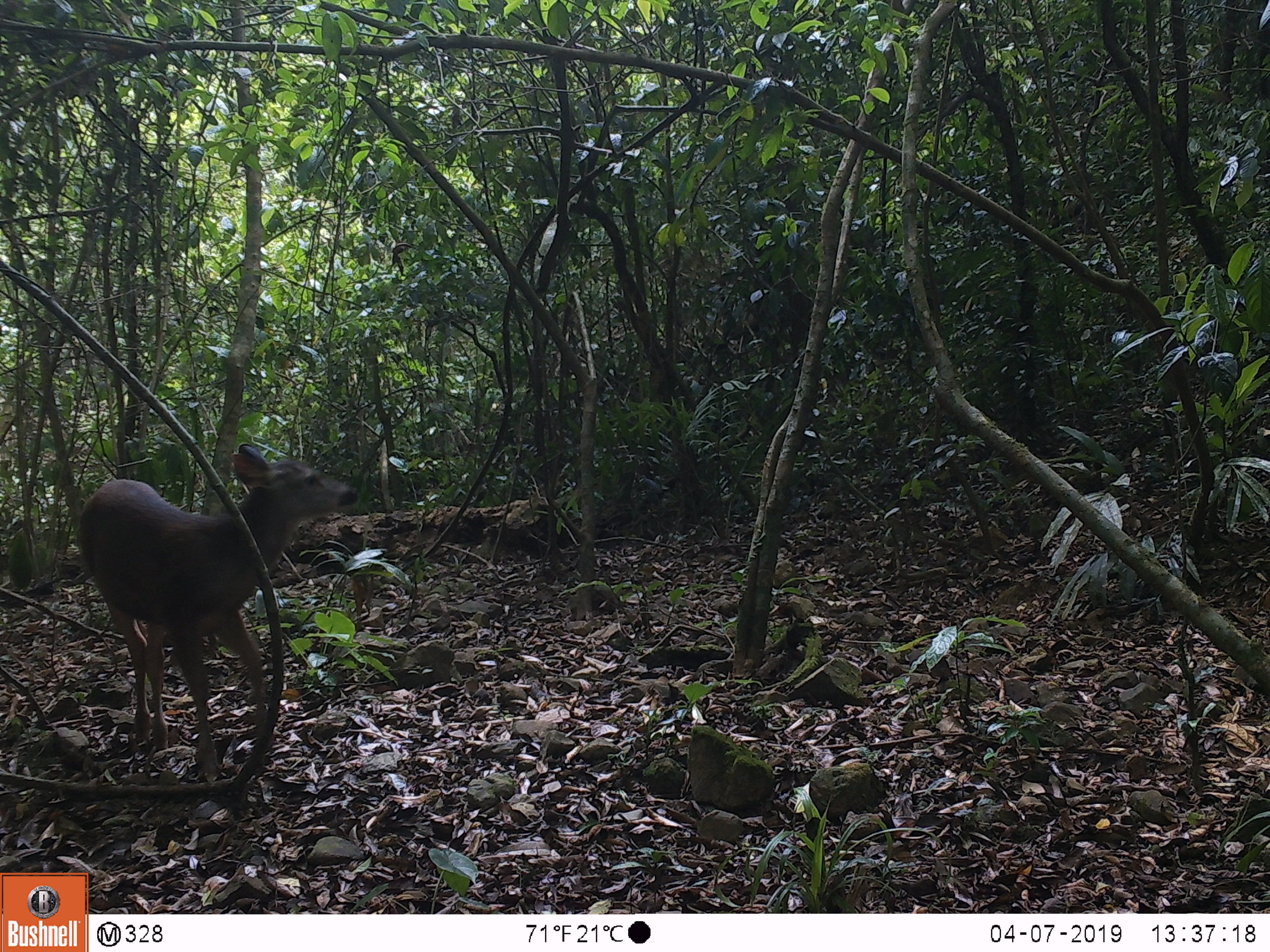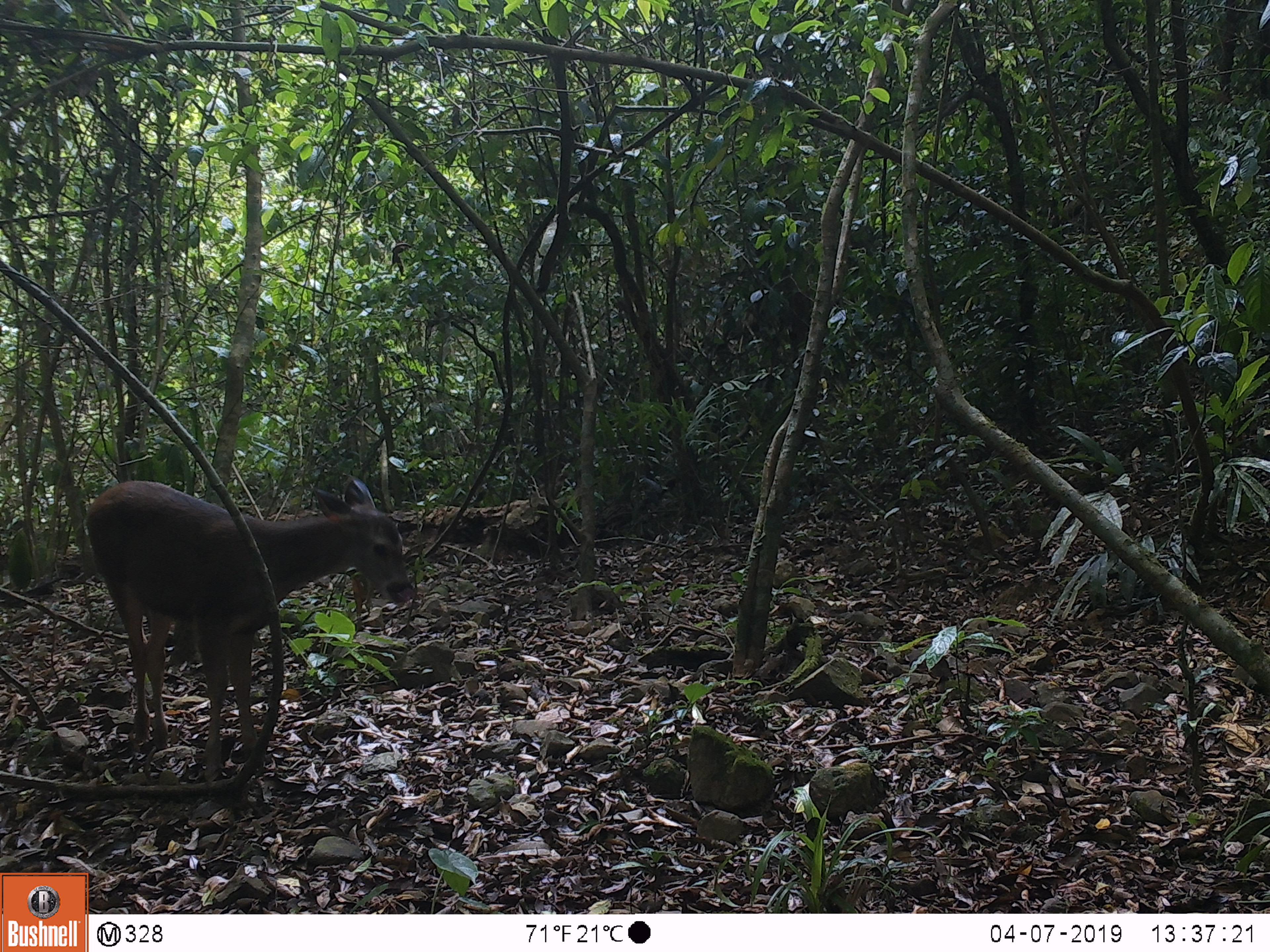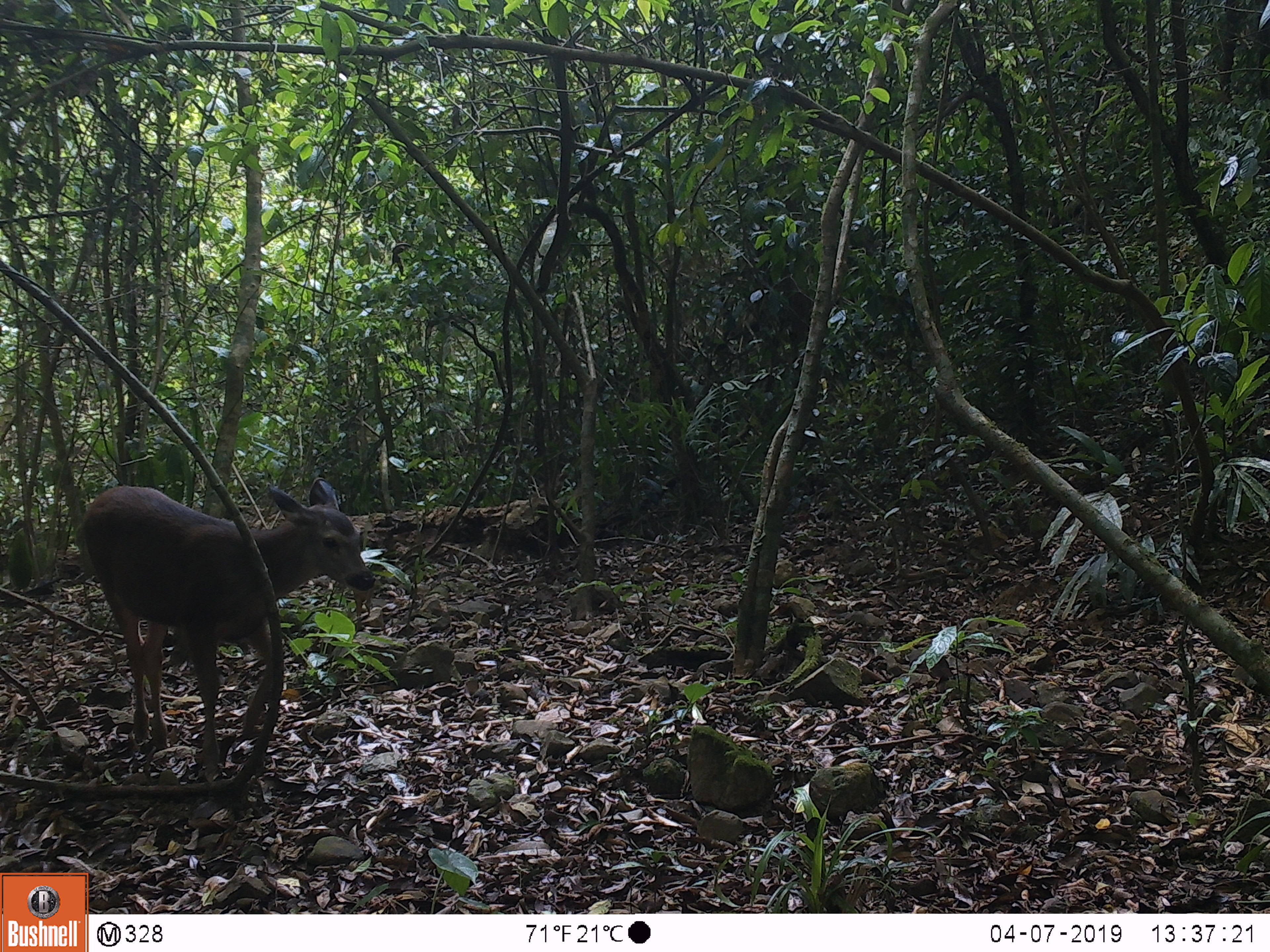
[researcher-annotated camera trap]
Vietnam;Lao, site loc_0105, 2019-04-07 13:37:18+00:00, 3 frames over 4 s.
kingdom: Animalia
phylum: Chordata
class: Mammalia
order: Artiodactyla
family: Cervidae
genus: Rusa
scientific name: Rusa unicolor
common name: sambar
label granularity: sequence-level